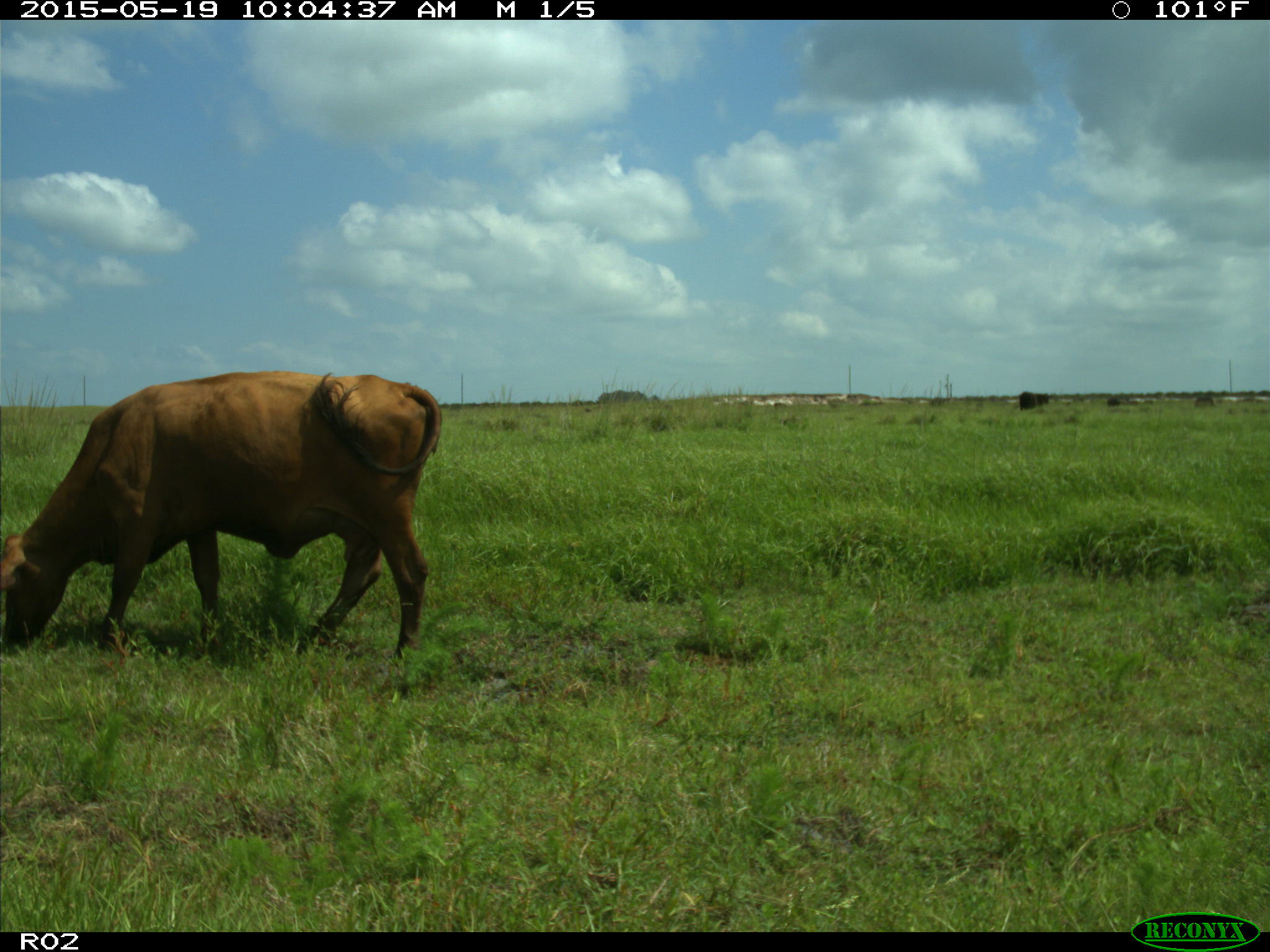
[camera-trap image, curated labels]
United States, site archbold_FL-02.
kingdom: Animalia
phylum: Chordata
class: Mammalia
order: Artiodactyla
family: Bovidae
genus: Bos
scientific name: Bos taurus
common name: domestic cow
Bos taurus (domestic cow).